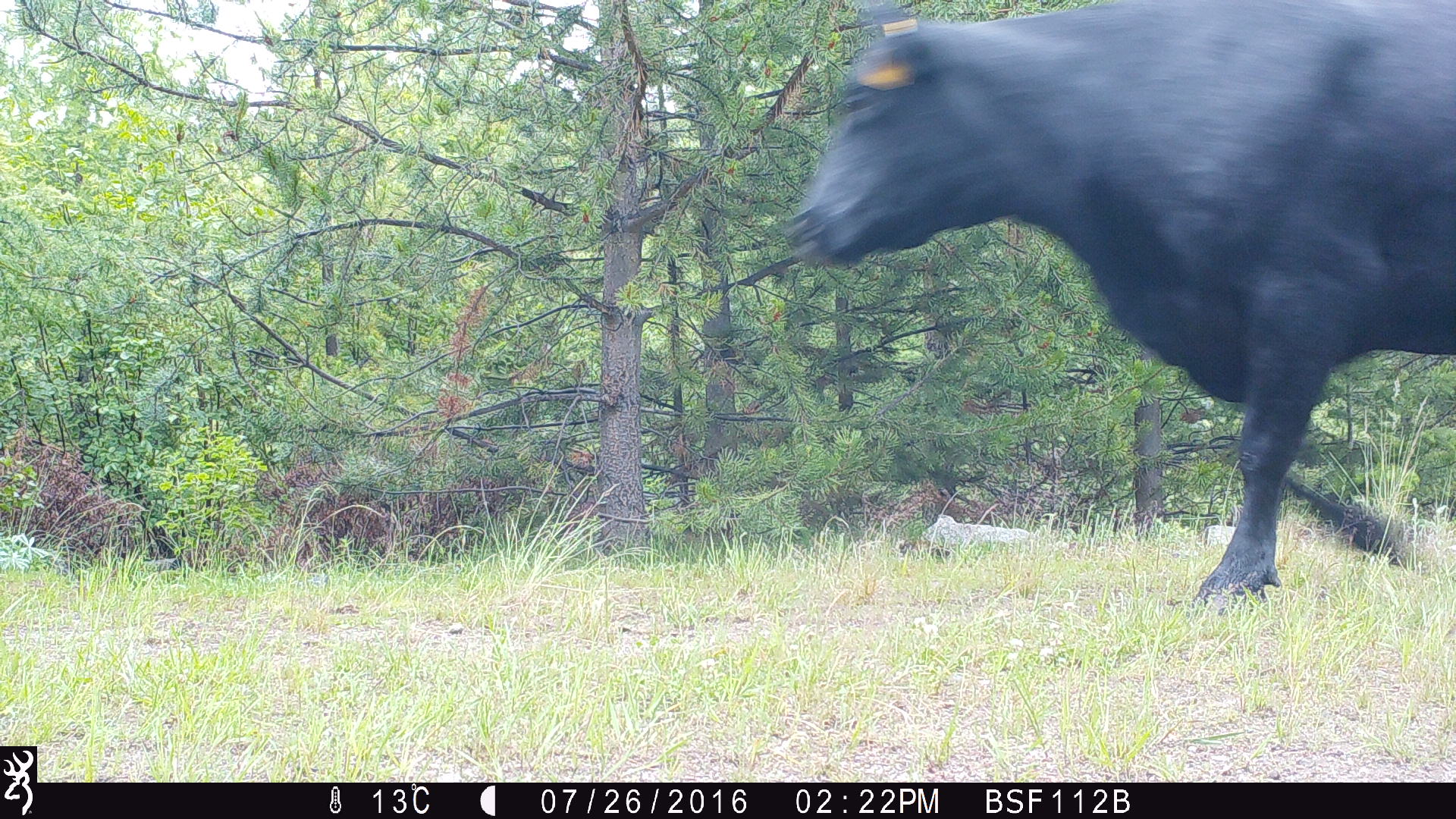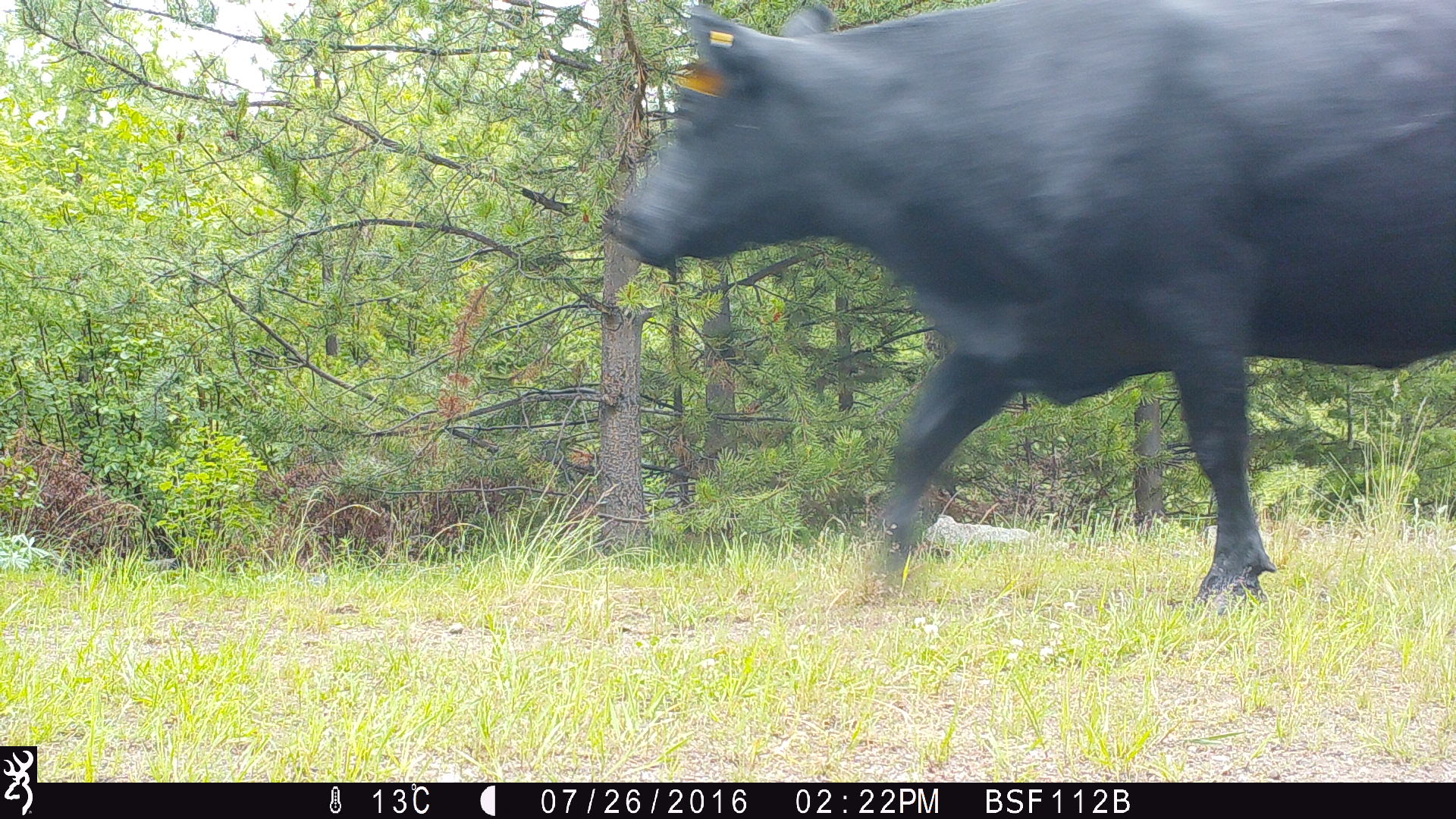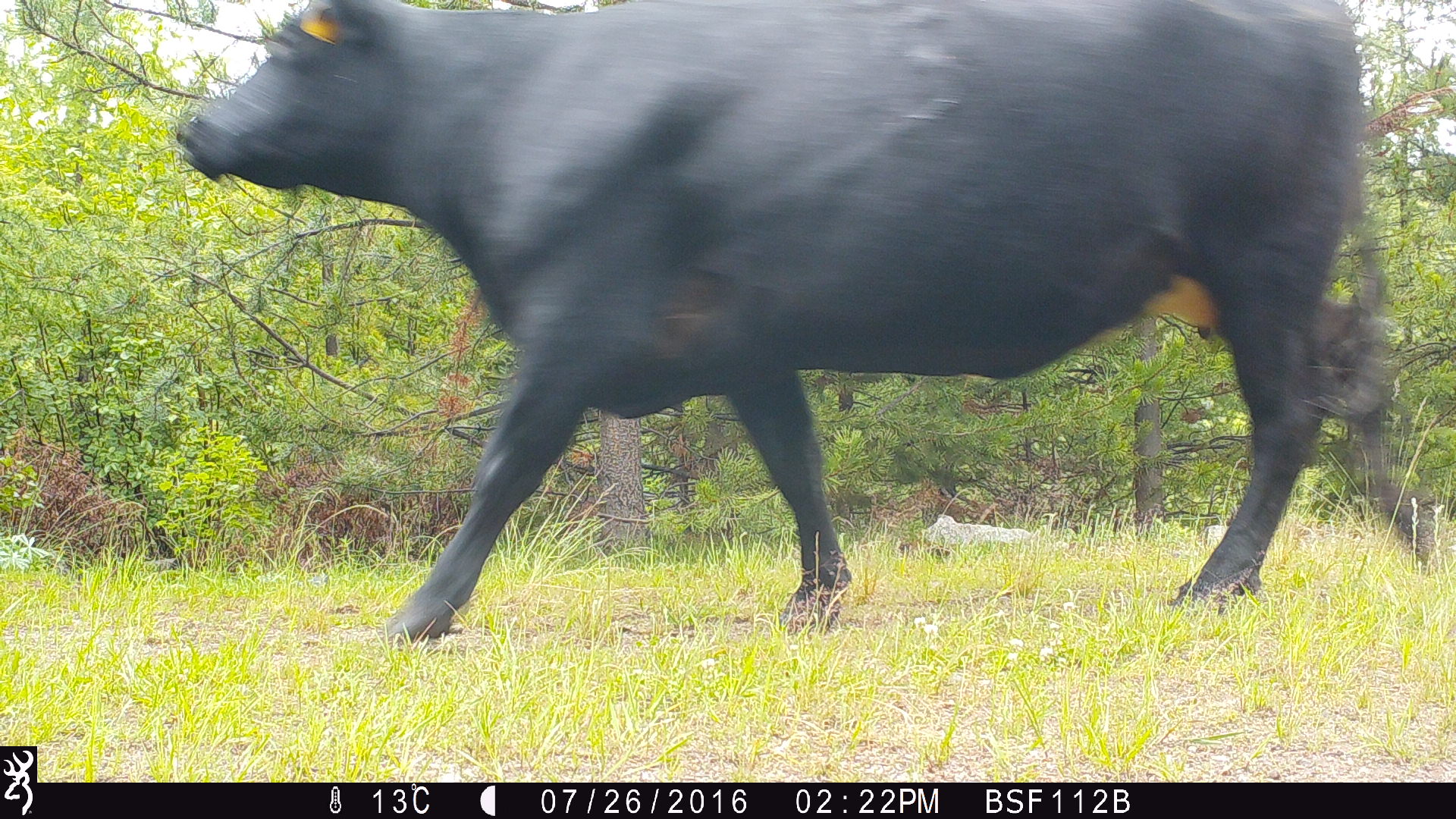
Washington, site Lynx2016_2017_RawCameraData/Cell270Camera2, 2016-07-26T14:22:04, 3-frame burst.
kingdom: Animalia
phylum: Chordata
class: Mammalia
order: Artiodactyla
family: Bovidae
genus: Bos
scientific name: Bos taurus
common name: domestic cattle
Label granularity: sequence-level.